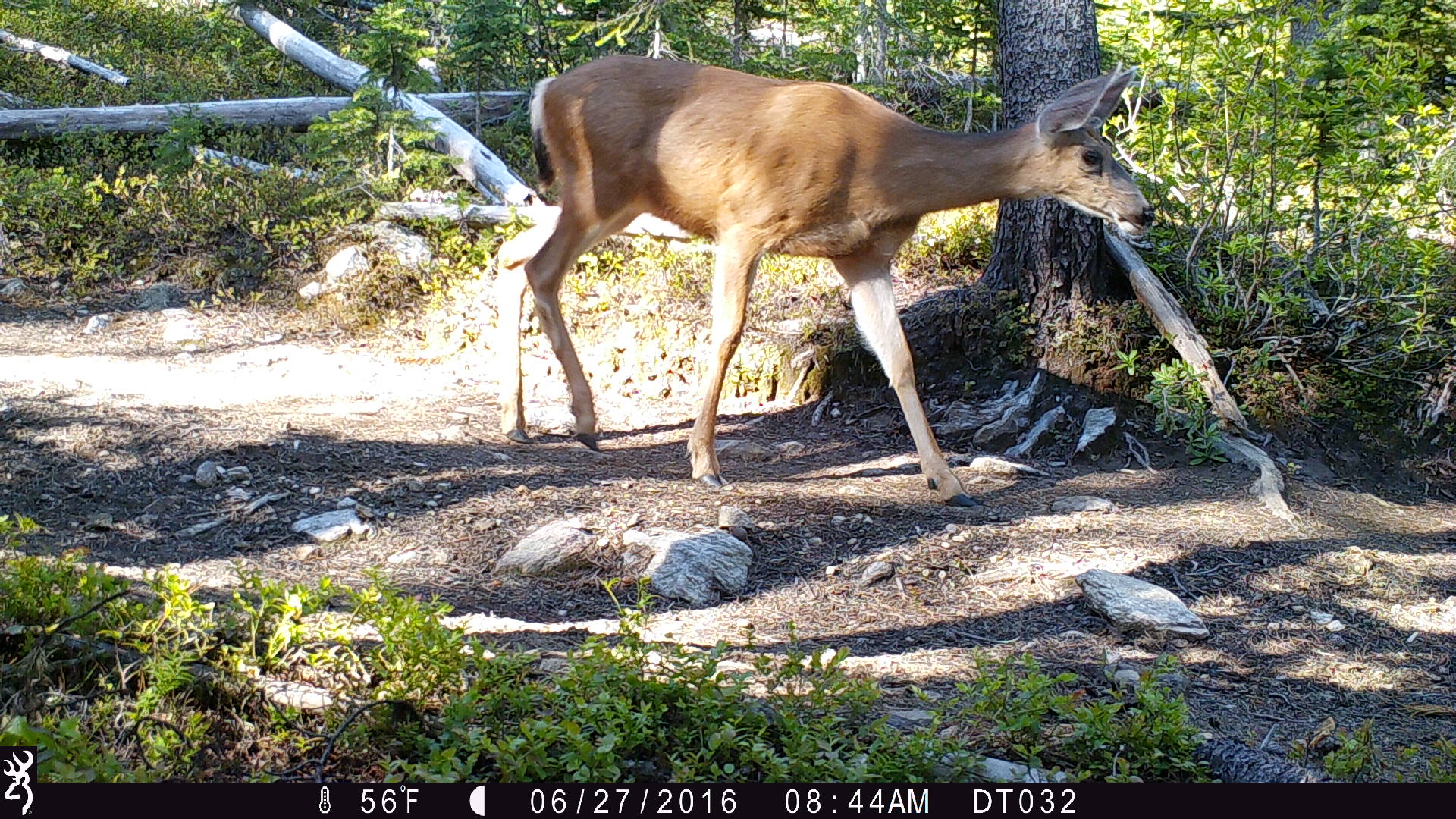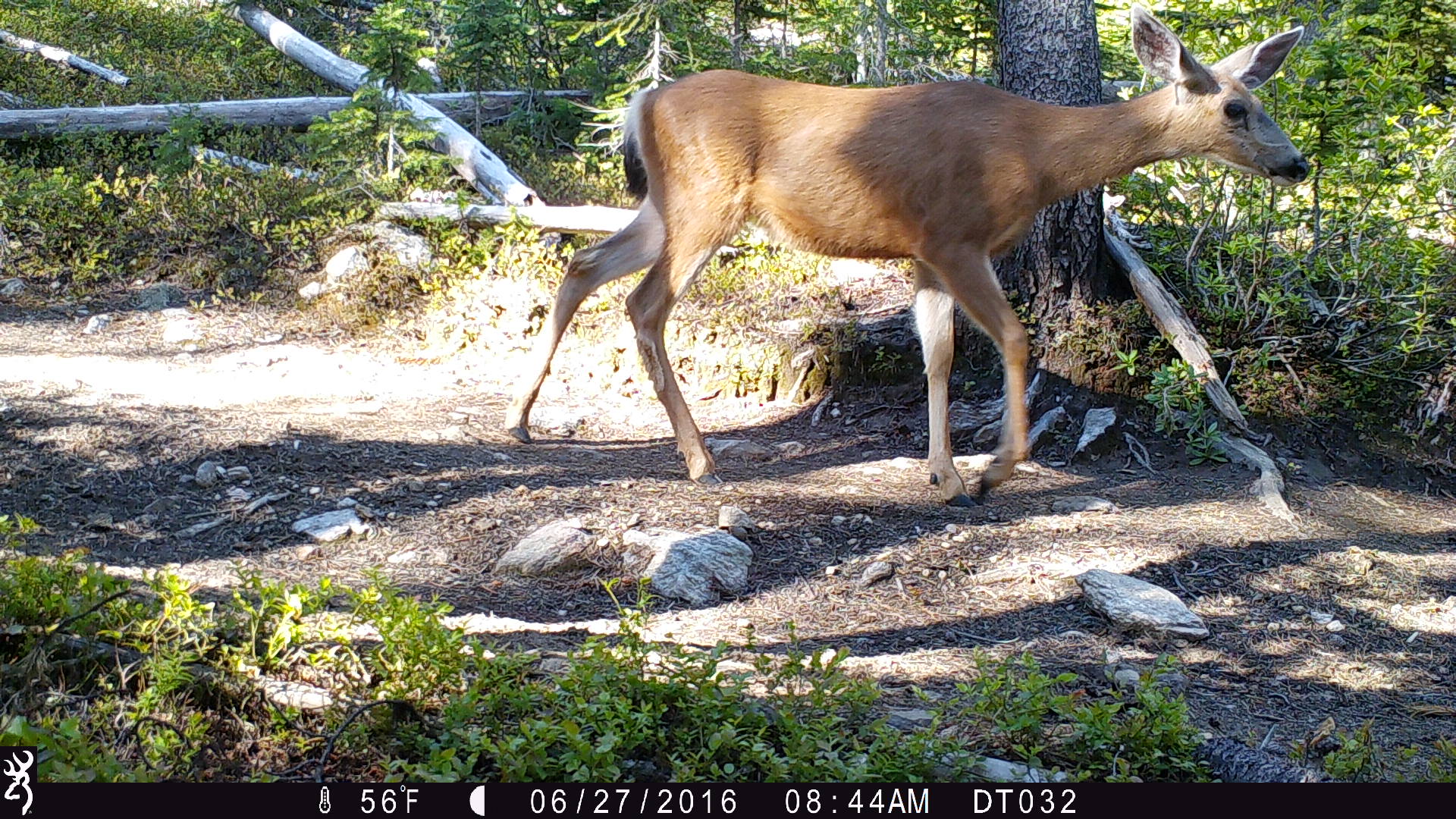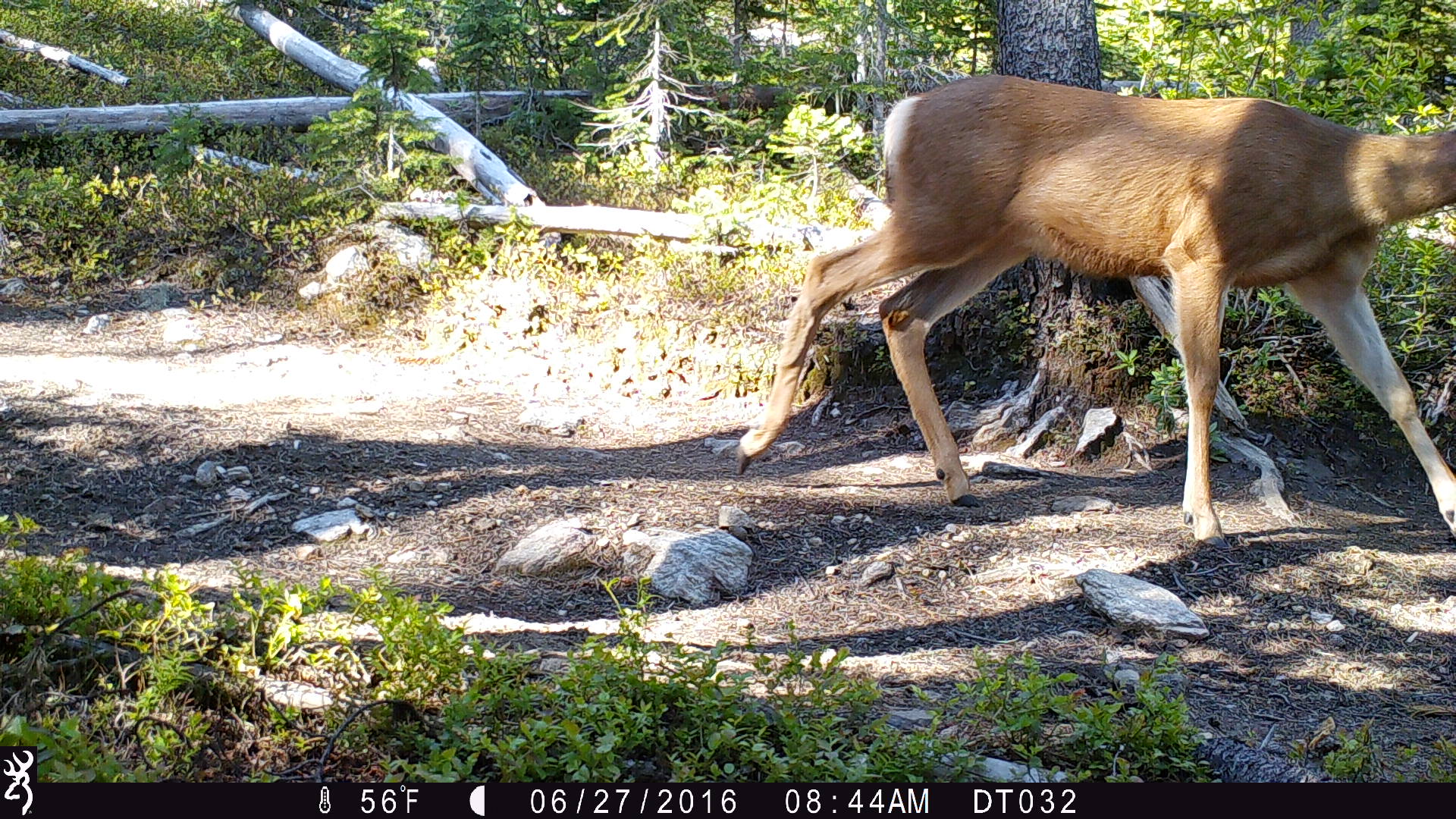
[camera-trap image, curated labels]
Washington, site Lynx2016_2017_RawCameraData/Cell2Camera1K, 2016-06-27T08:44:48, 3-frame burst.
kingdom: Animalia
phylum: Chordata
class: Mammalia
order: Artiodactyla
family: Cervidae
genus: Odocoileus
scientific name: Odocoileus hemionus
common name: mule deer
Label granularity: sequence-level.